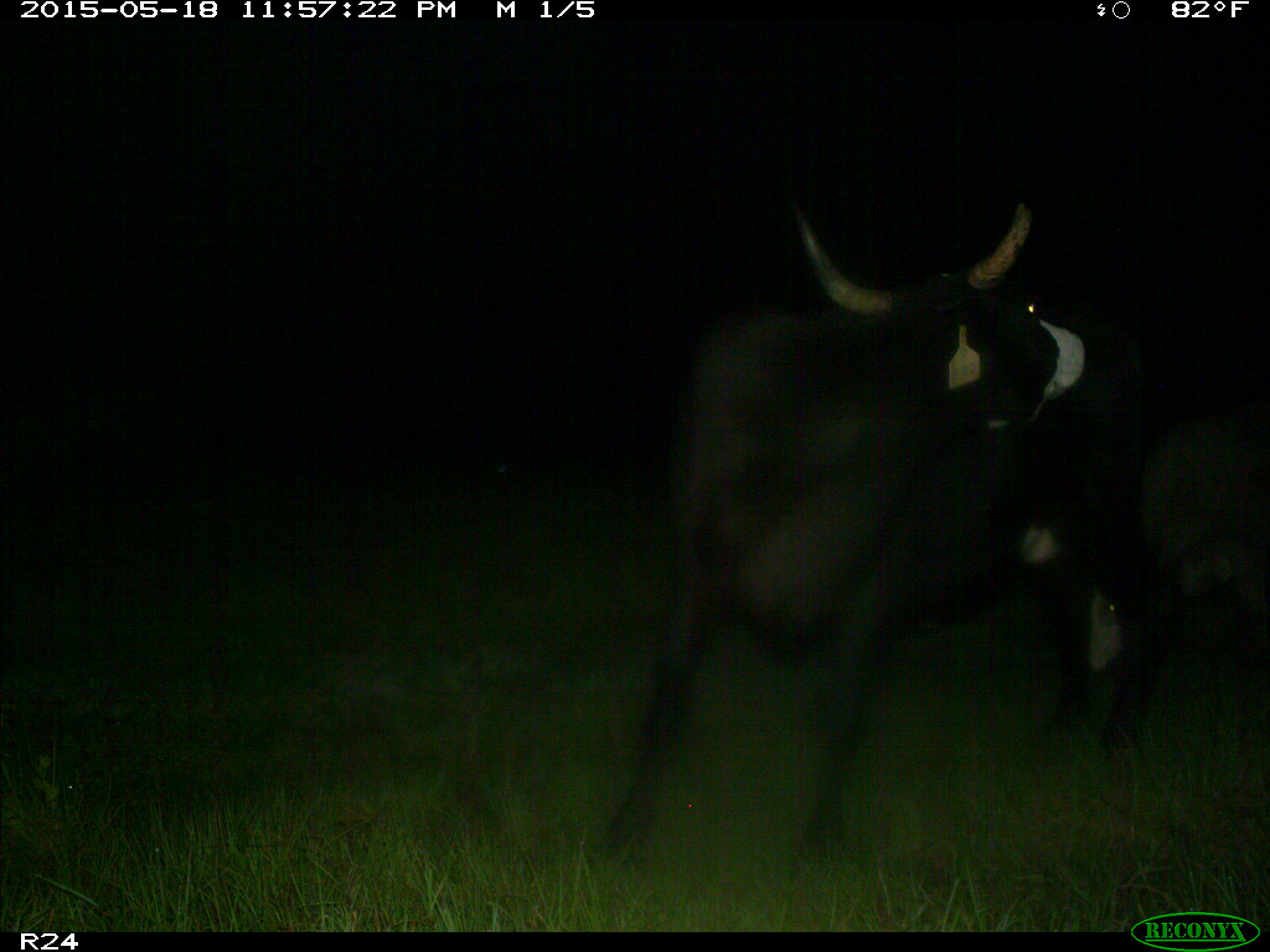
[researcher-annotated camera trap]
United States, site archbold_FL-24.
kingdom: Animalia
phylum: Chordata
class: Mammalia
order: Artiodactyla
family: Suidae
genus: Sus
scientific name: Sus scrofa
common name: wild boar